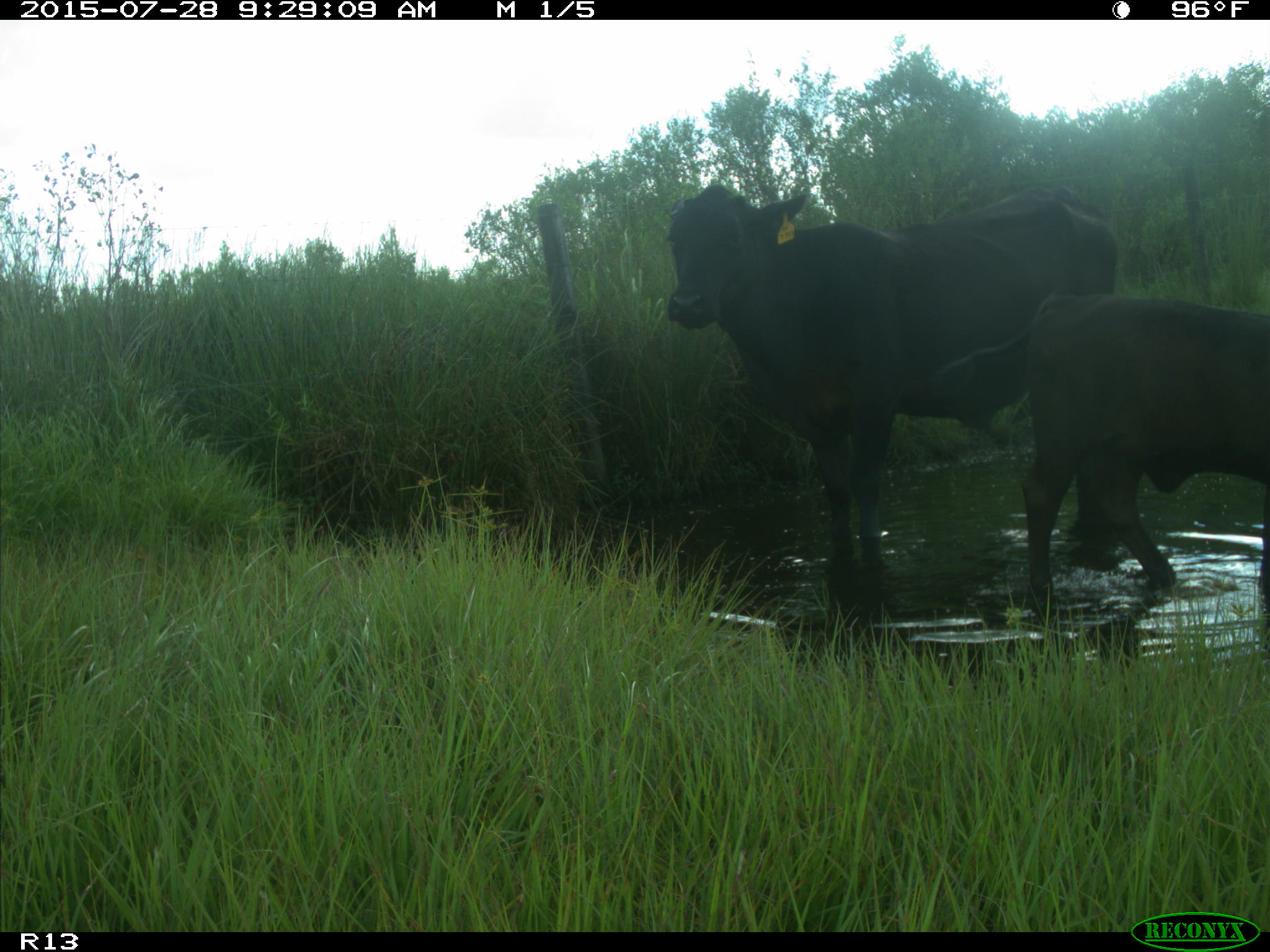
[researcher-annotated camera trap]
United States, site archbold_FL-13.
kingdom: Animalia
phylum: Chordata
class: Mammalia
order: Artiodactyla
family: Bovidae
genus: Bos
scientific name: Bos taurus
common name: domestic cow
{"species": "Bos taurus (domestic cow)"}